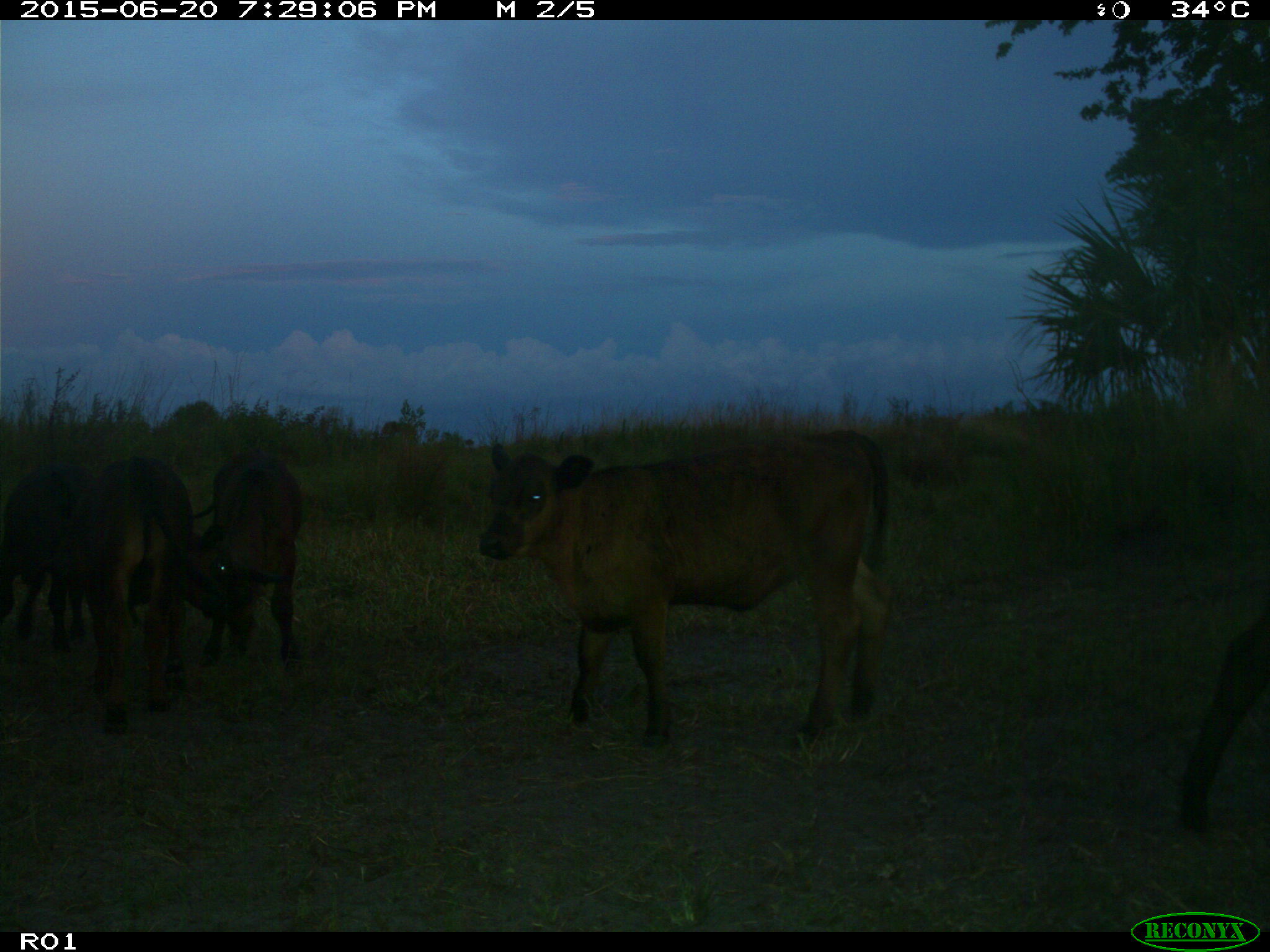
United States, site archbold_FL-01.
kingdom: Animalia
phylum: Chordata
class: Mammalia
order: Artiodactyla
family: Bovidae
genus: Bos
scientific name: Bos taurus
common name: domestic cow